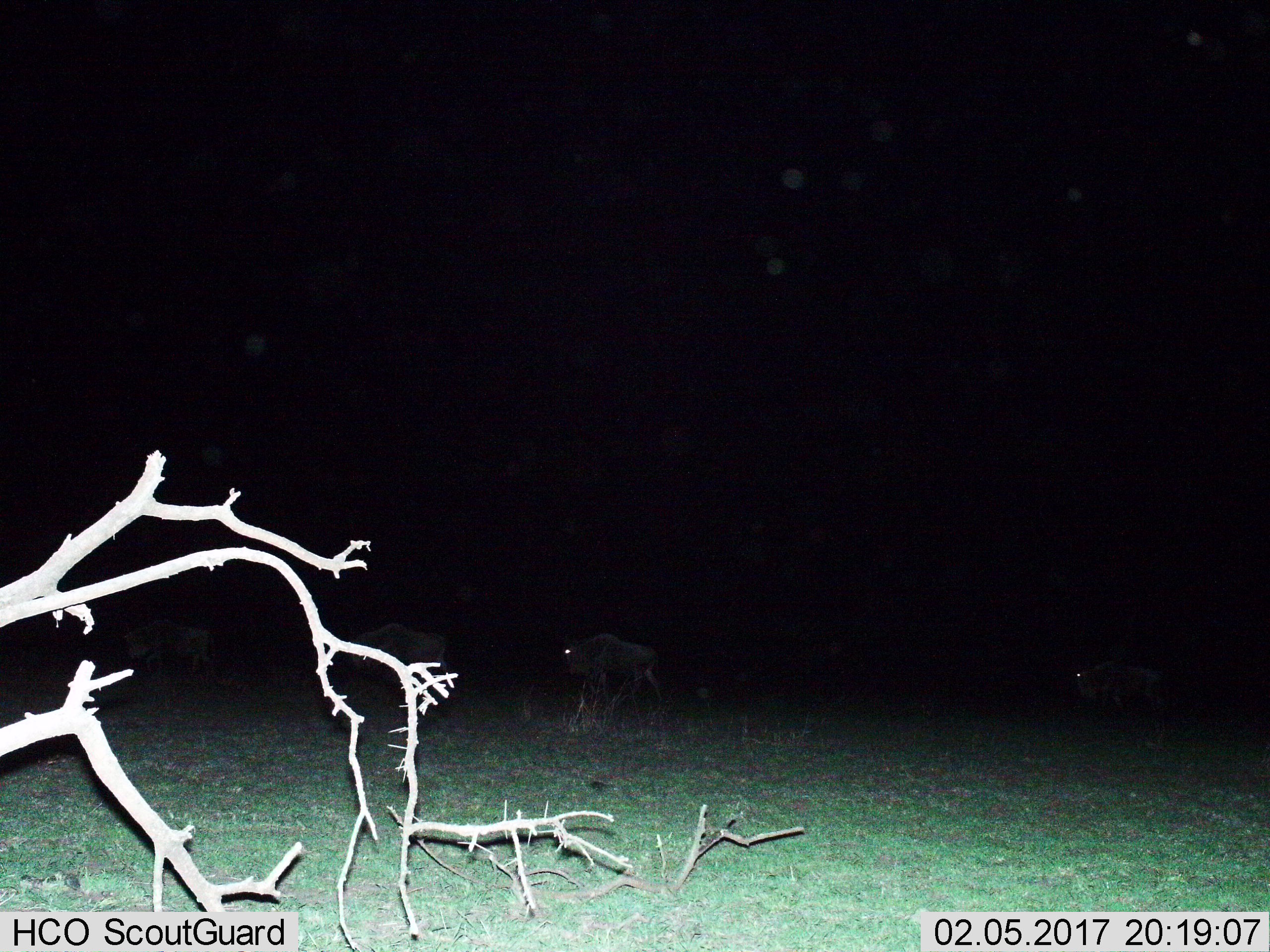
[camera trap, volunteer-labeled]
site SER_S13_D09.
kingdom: Animalia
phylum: Chordata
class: Mammalia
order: Artiodactyla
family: Bovidae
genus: Connochaetes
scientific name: Connochaetes taurinus taurinus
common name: blue wildebeest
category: wildebeestblue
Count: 4.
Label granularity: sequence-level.